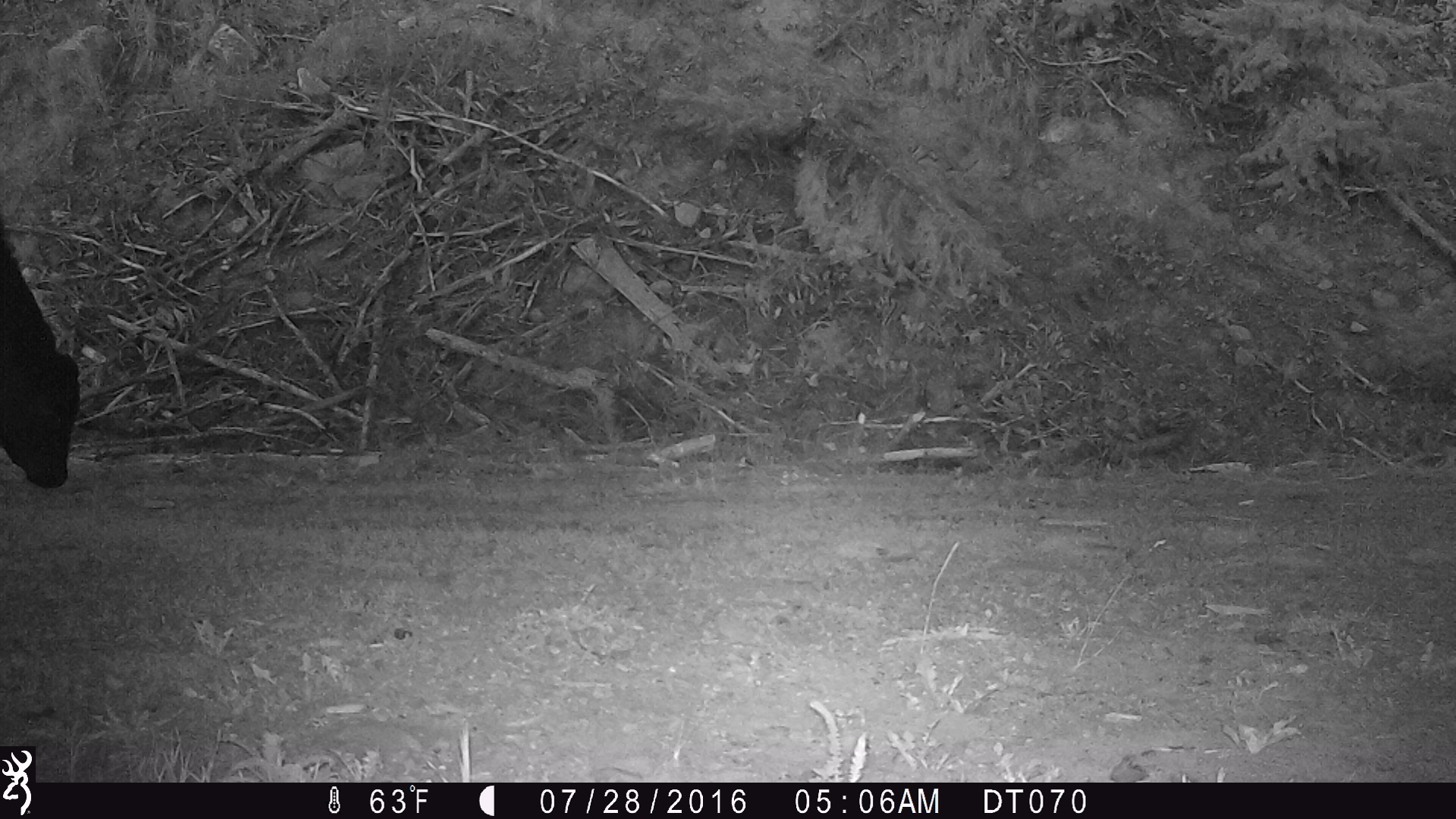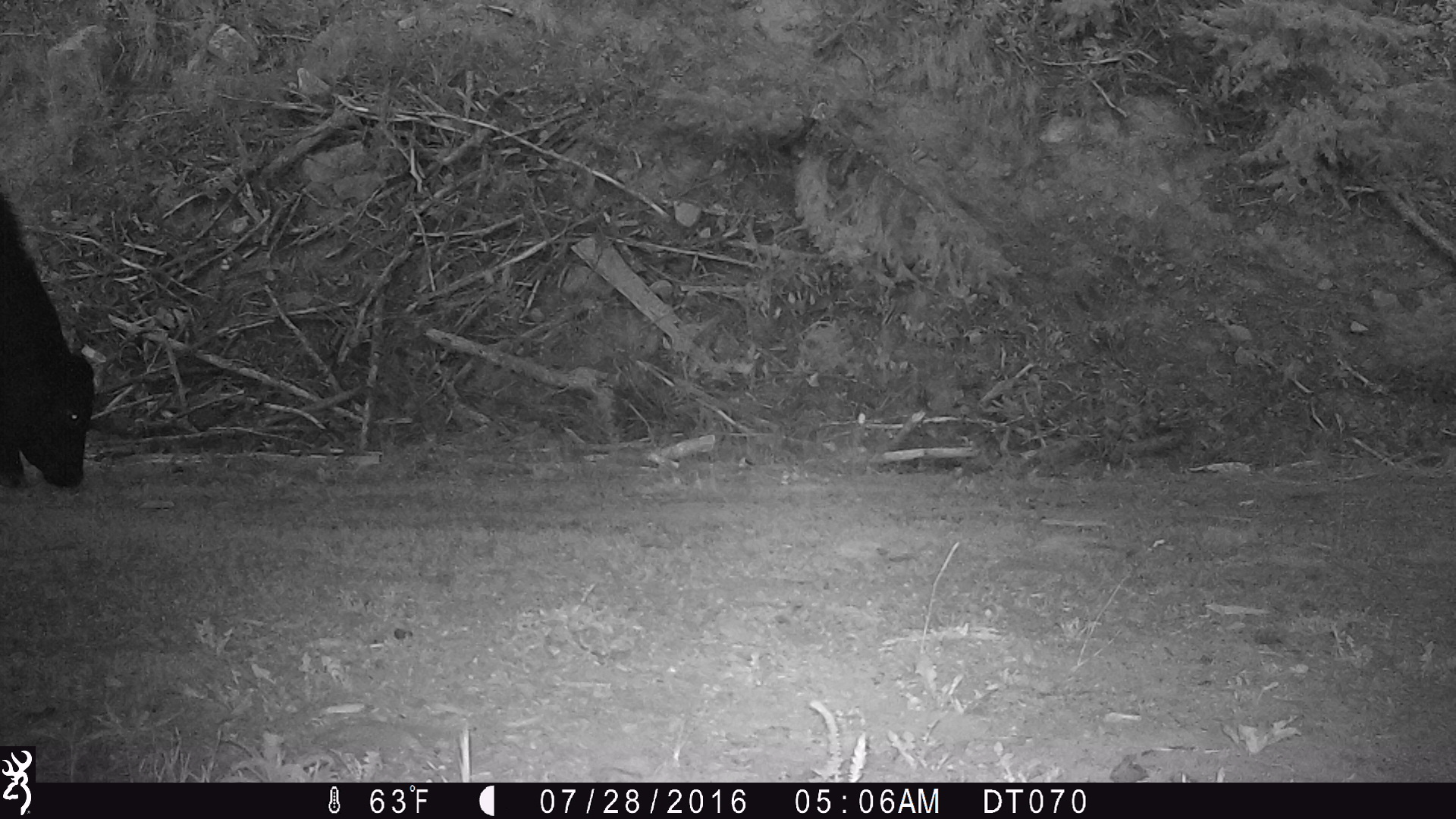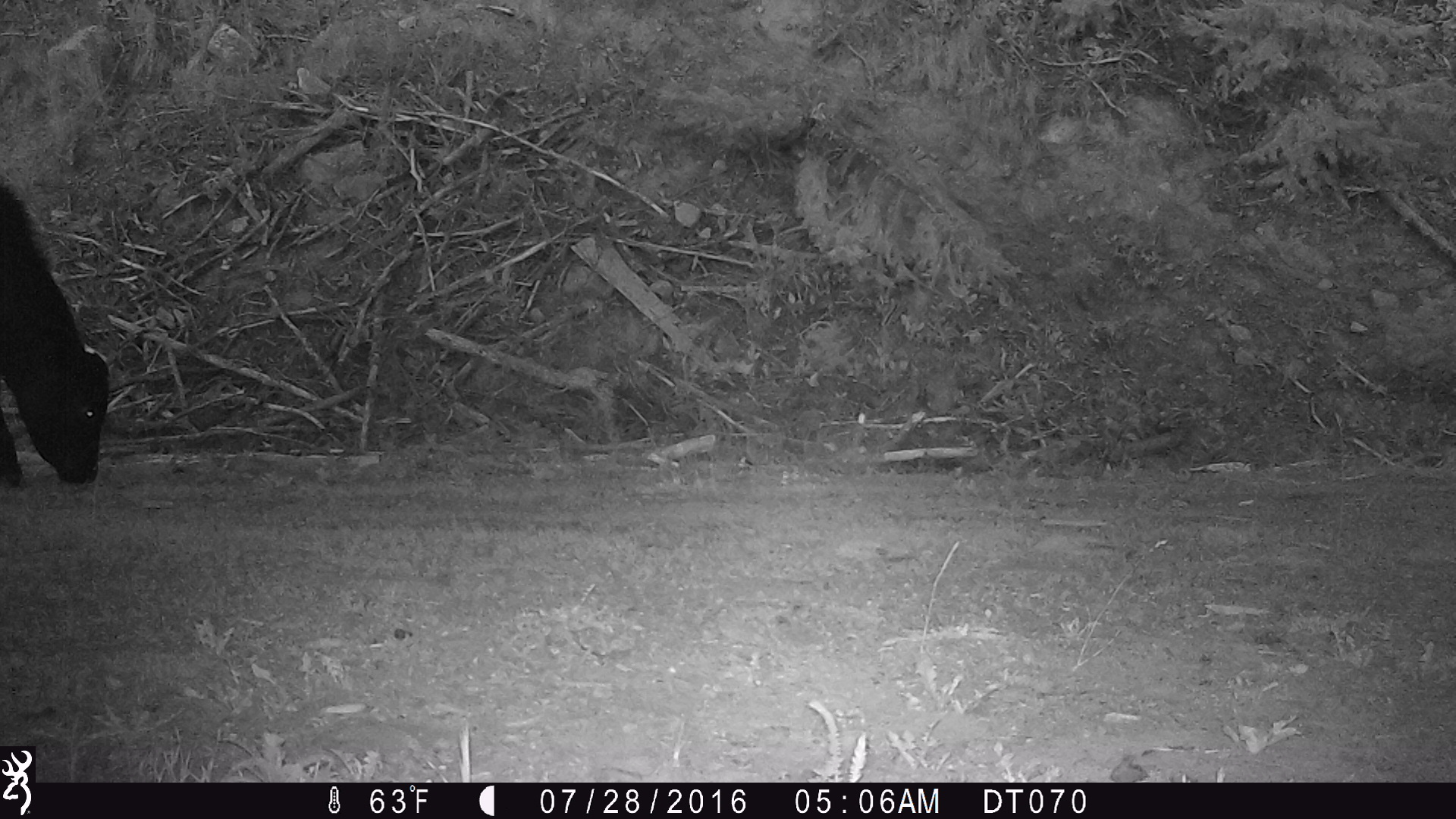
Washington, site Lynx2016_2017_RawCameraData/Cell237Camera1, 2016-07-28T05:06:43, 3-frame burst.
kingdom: Animalia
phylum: Chordata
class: Mammalia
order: Artiodactyla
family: Bovidae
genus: Bos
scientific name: Bos taurus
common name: domestic cattle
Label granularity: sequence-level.